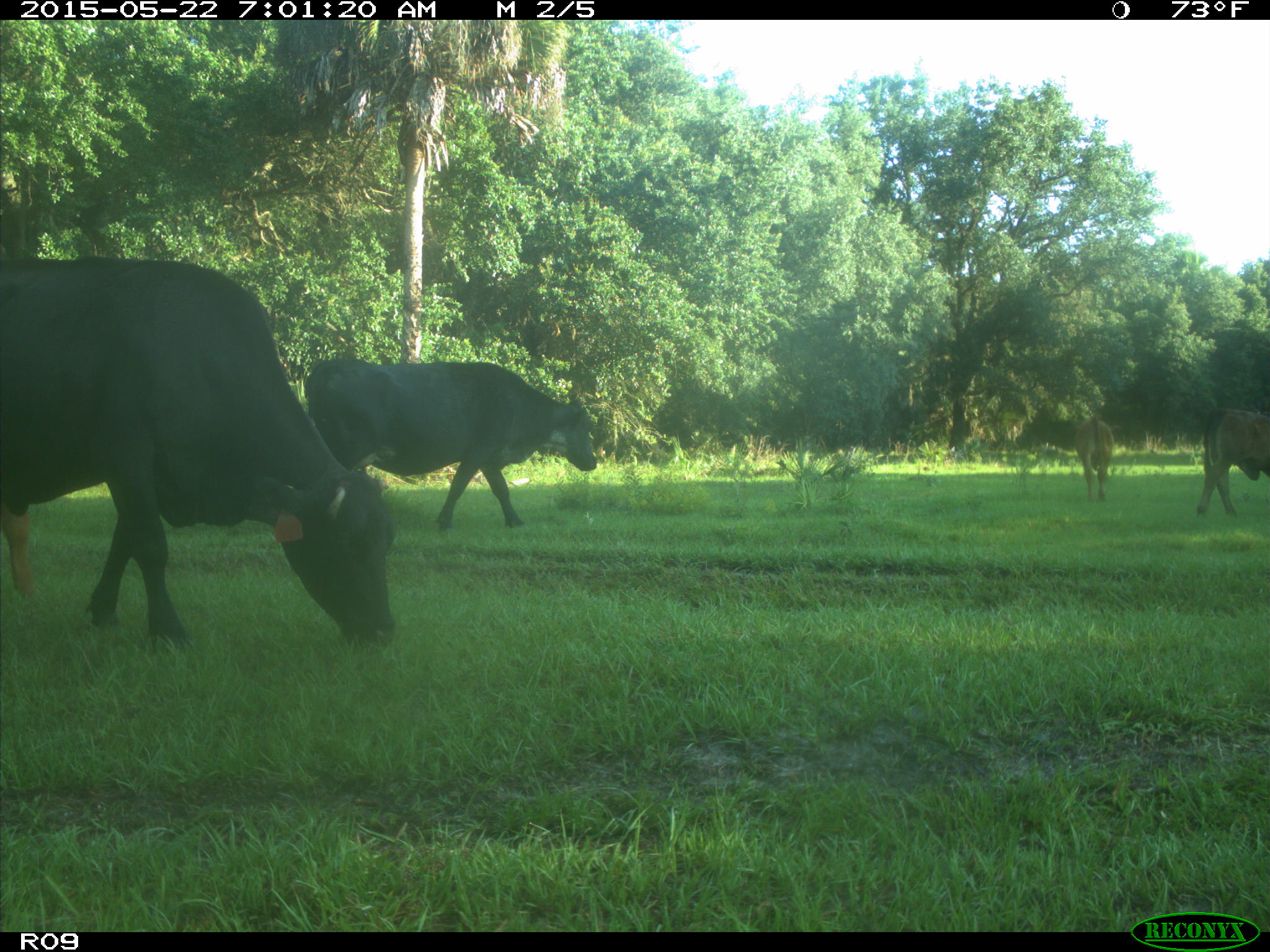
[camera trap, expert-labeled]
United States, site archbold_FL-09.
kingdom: Animalia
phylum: Chordata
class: Mammalia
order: Artiodactyla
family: Bovidae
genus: Bos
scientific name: Bos taurus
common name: domestic cow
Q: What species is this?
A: Bos taurus (domestic cow).